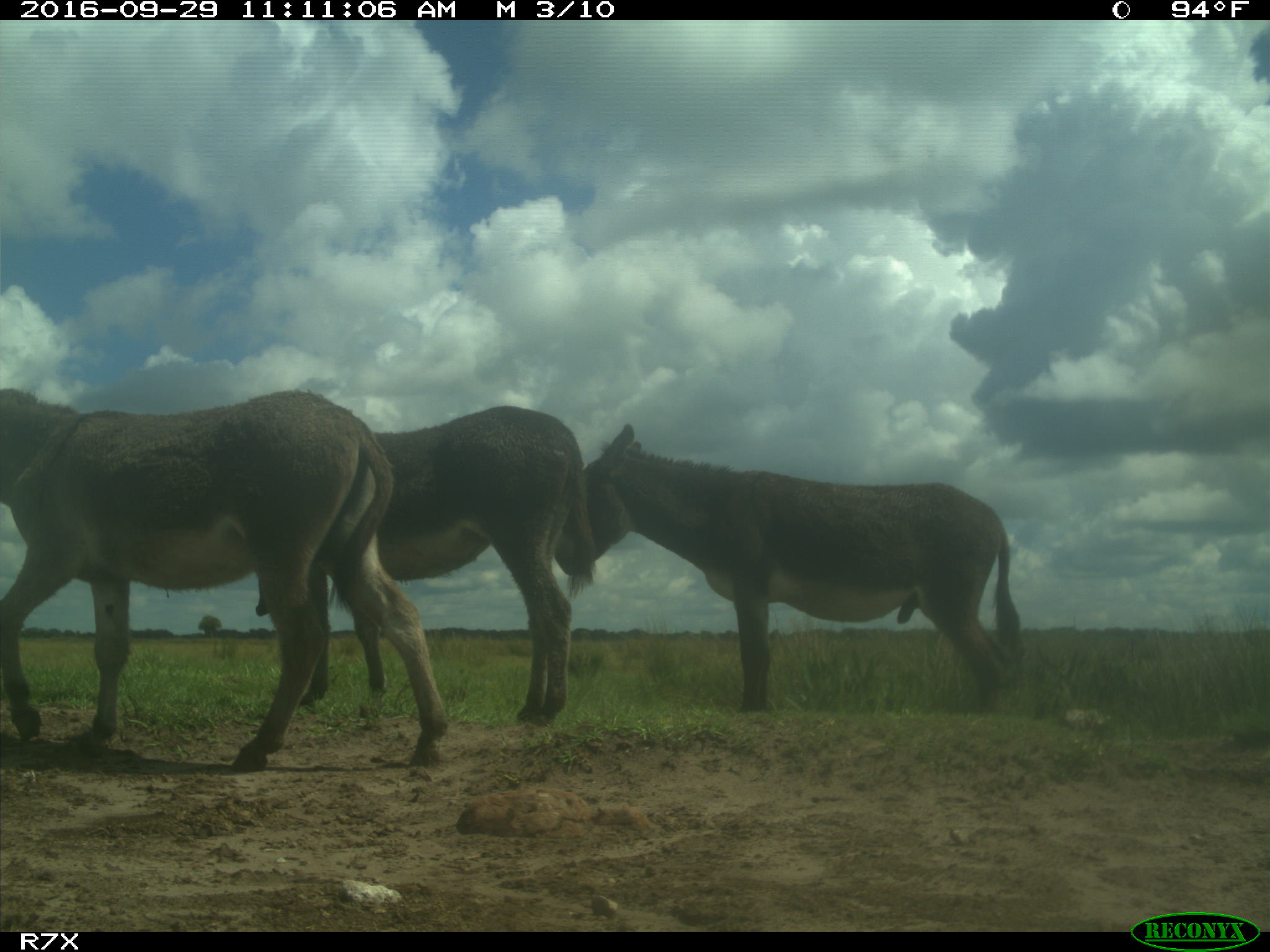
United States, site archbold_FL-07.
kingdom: Animalia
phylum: Chordata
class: Mammalia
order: Perissodactyla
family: Equidae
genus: Equus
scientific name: Equus africanus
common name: african wild ass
Equus africanus (african wild ass).